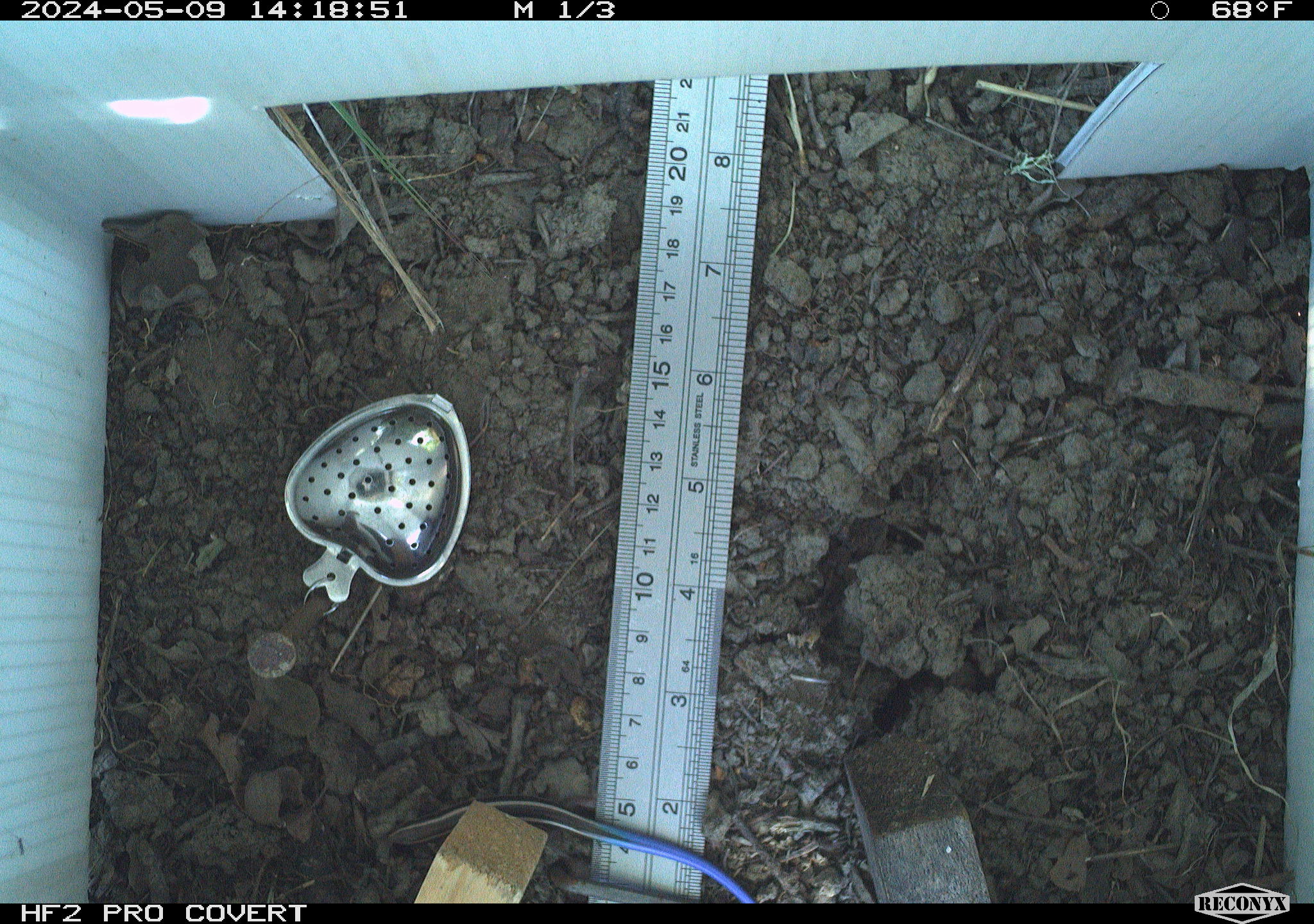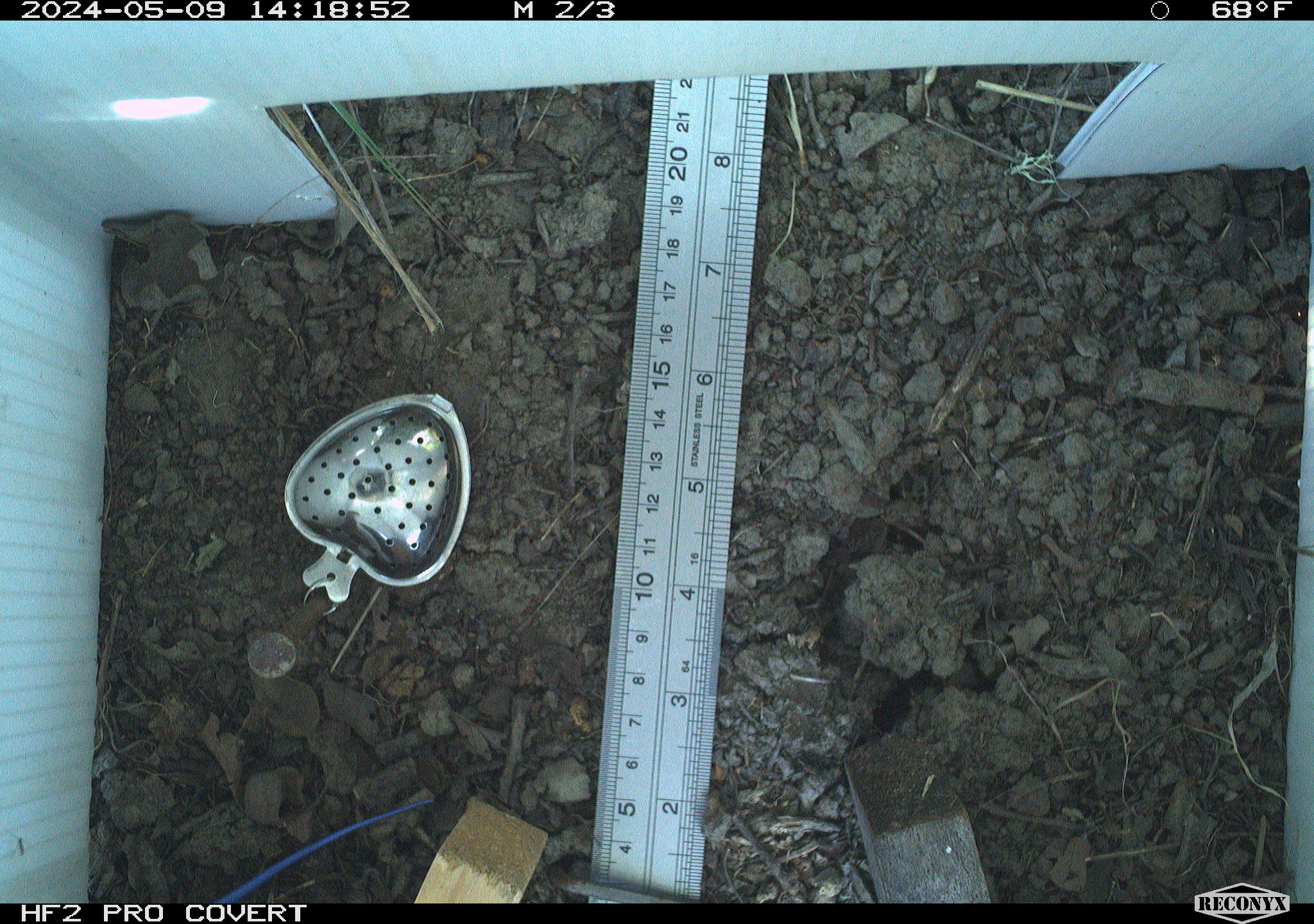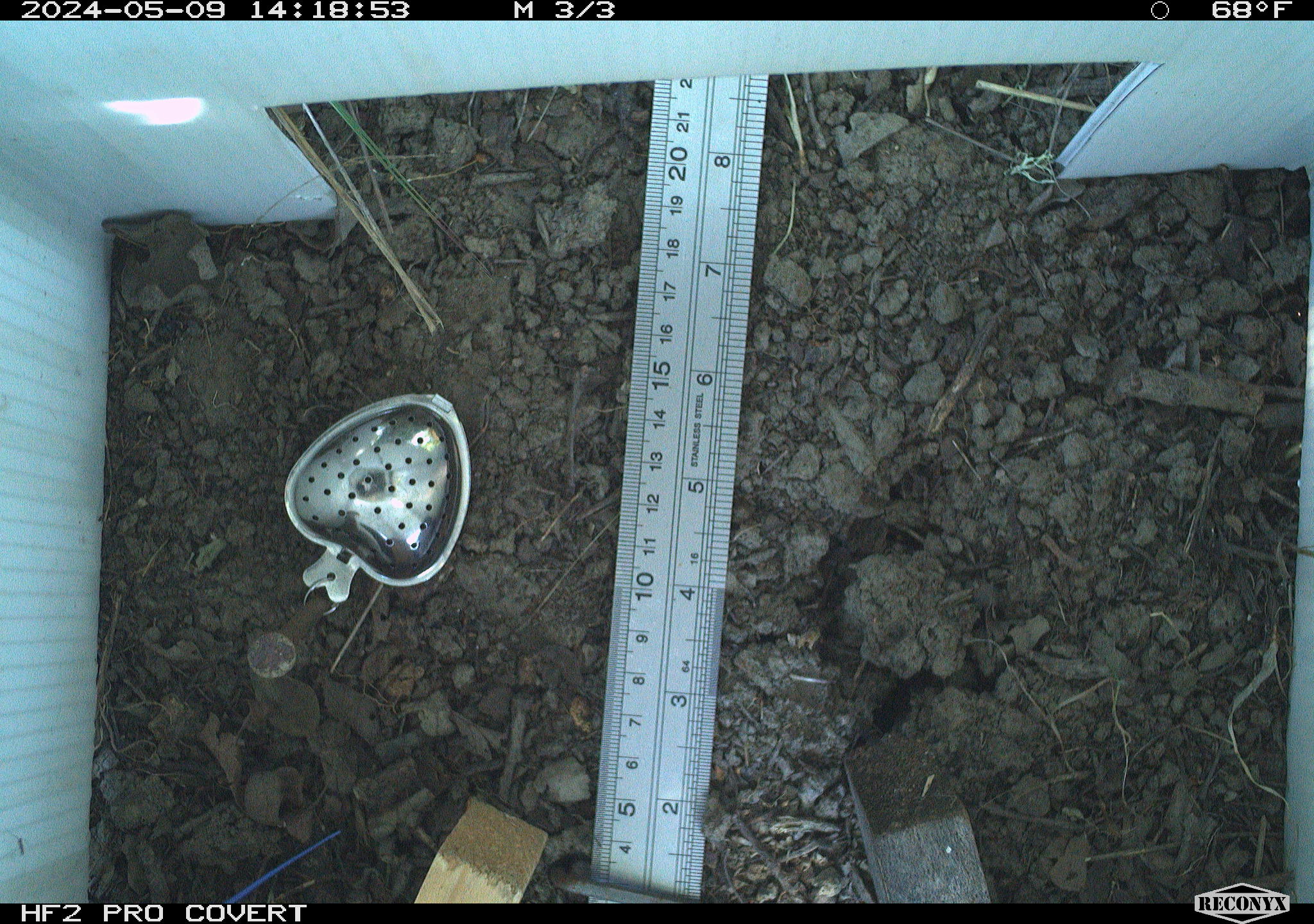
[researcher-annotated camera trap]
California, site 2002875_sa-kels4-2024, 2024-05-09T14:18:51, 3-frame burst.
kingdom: Animalia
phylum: Chordata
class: Reptilia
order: Squamata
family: Scincidae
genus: Plestiodon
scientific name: Plestiodon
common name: blue-tailed skinks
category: plestiodon species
Plestiodon species (blue-tailed skinks) (Plestiodon).